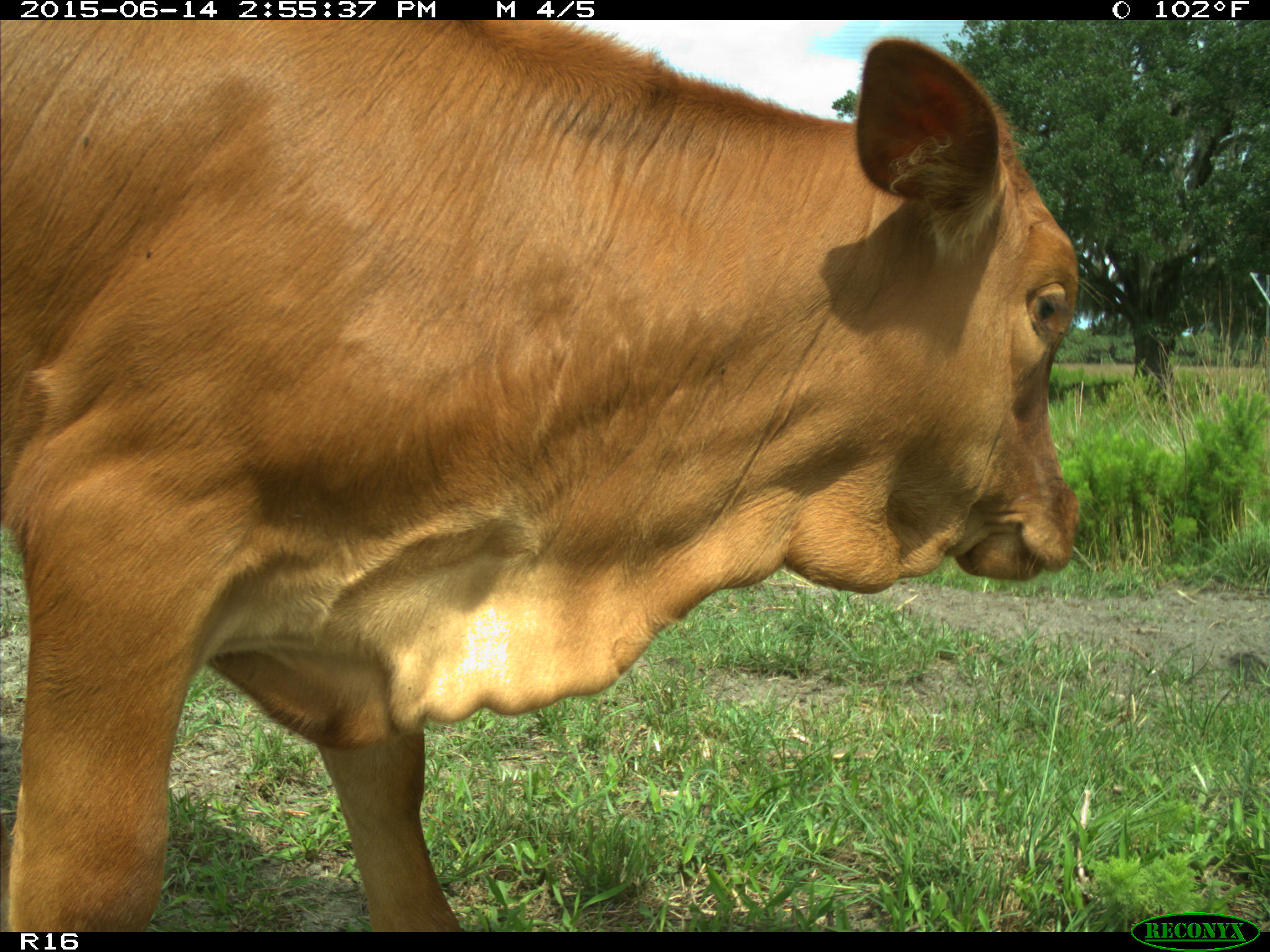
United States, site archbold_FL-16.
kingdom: Animalia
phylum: Chordata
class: Mammalia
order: Artiodactyla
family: Bovidae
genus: Bos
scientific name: Bos taurus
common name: domestic cow